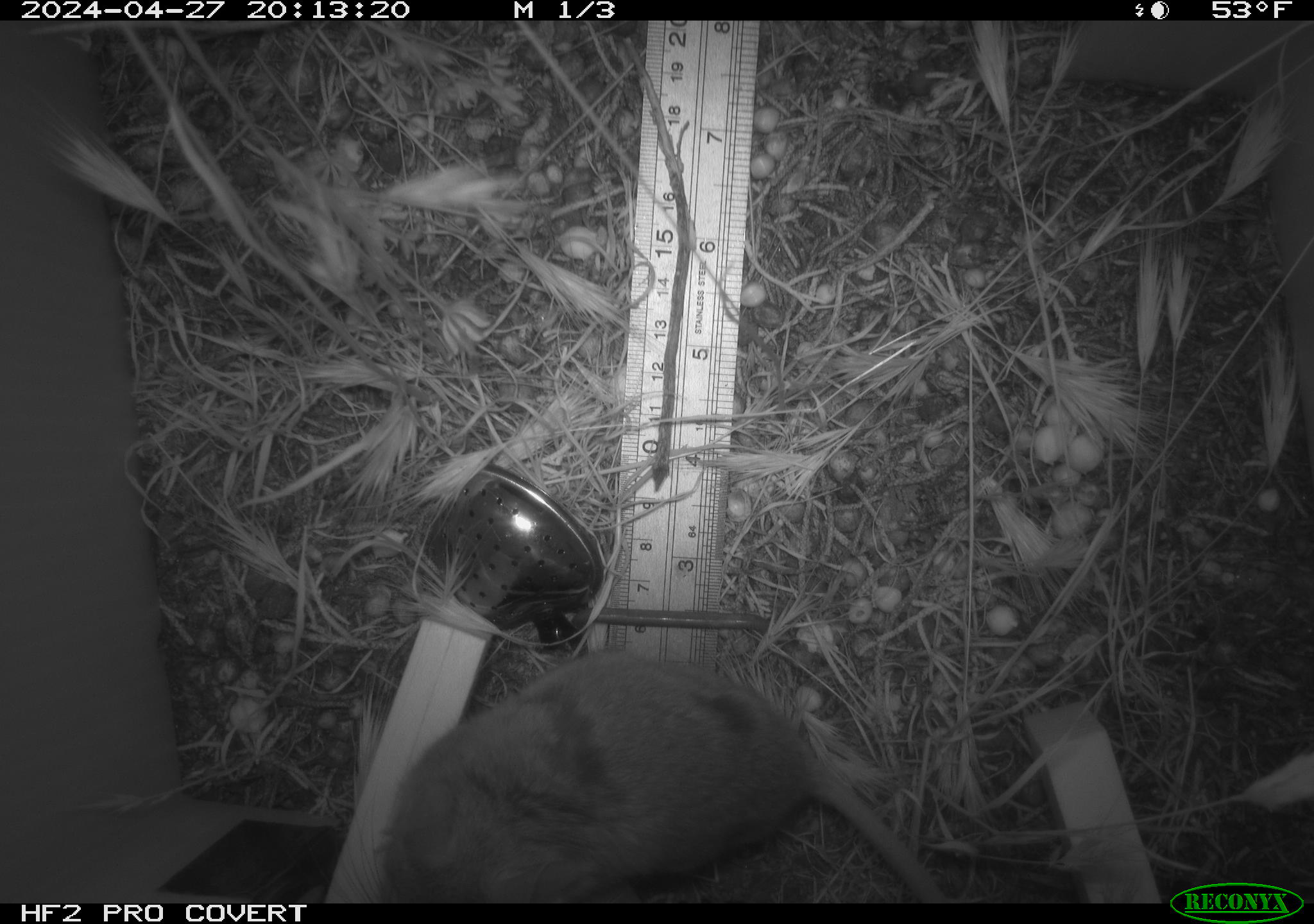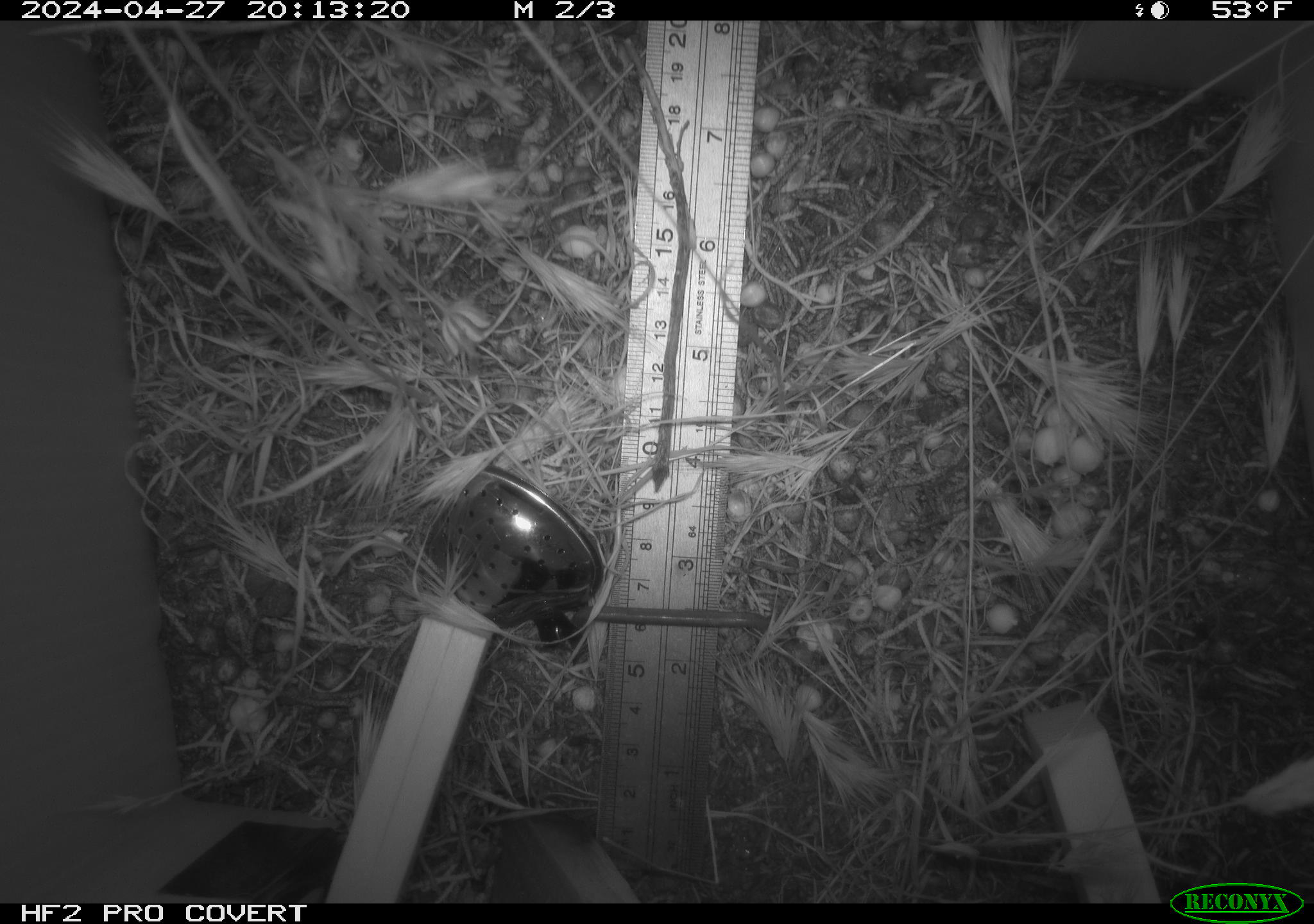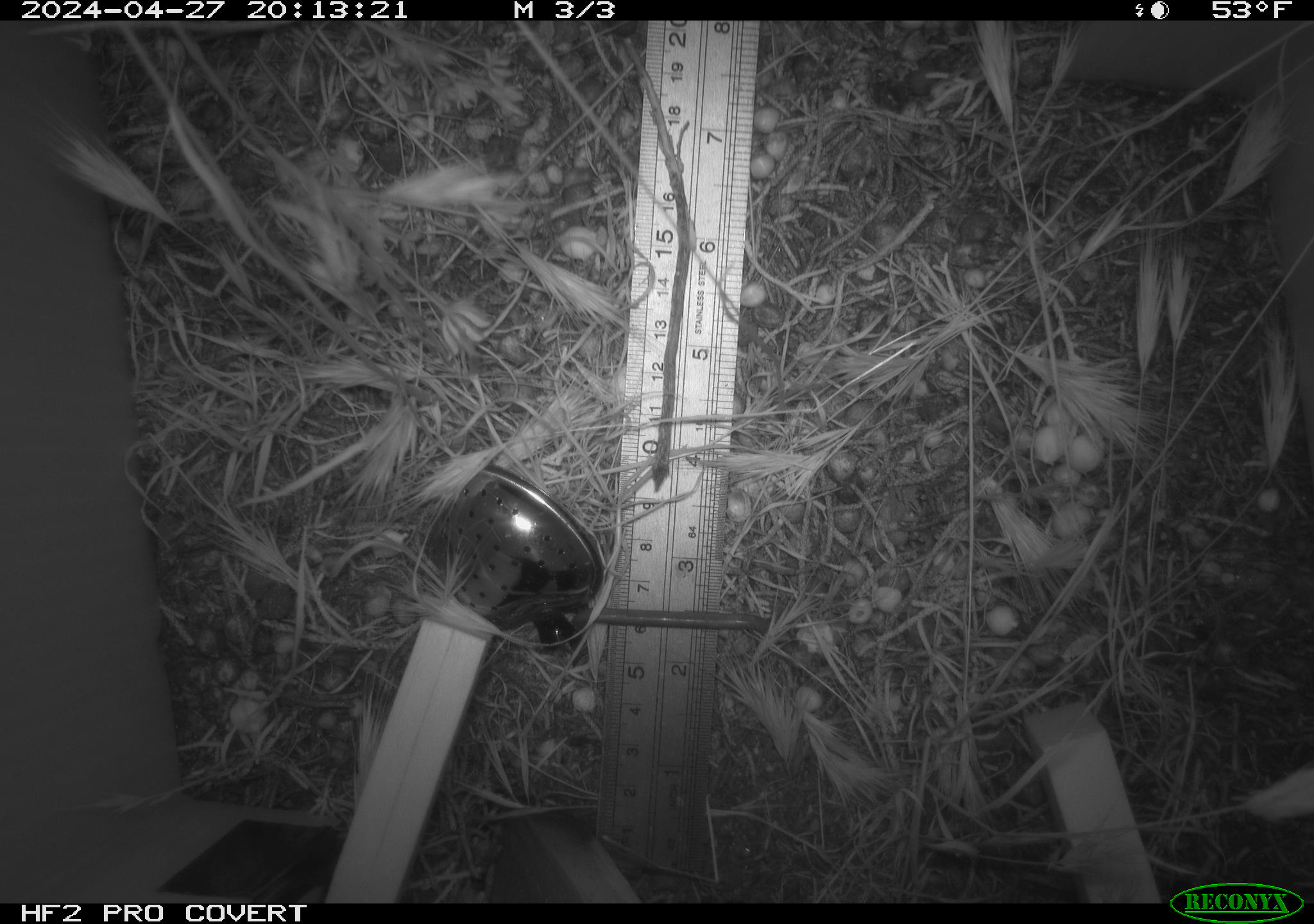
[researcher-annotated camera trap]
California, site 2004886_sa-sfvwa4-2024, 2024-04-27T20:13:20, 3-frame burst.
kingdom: Animalia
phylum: Chordata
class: Mammalia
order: Rodentia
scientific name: Rodentia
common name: mouse species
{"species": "mouse species (Rodentia)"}